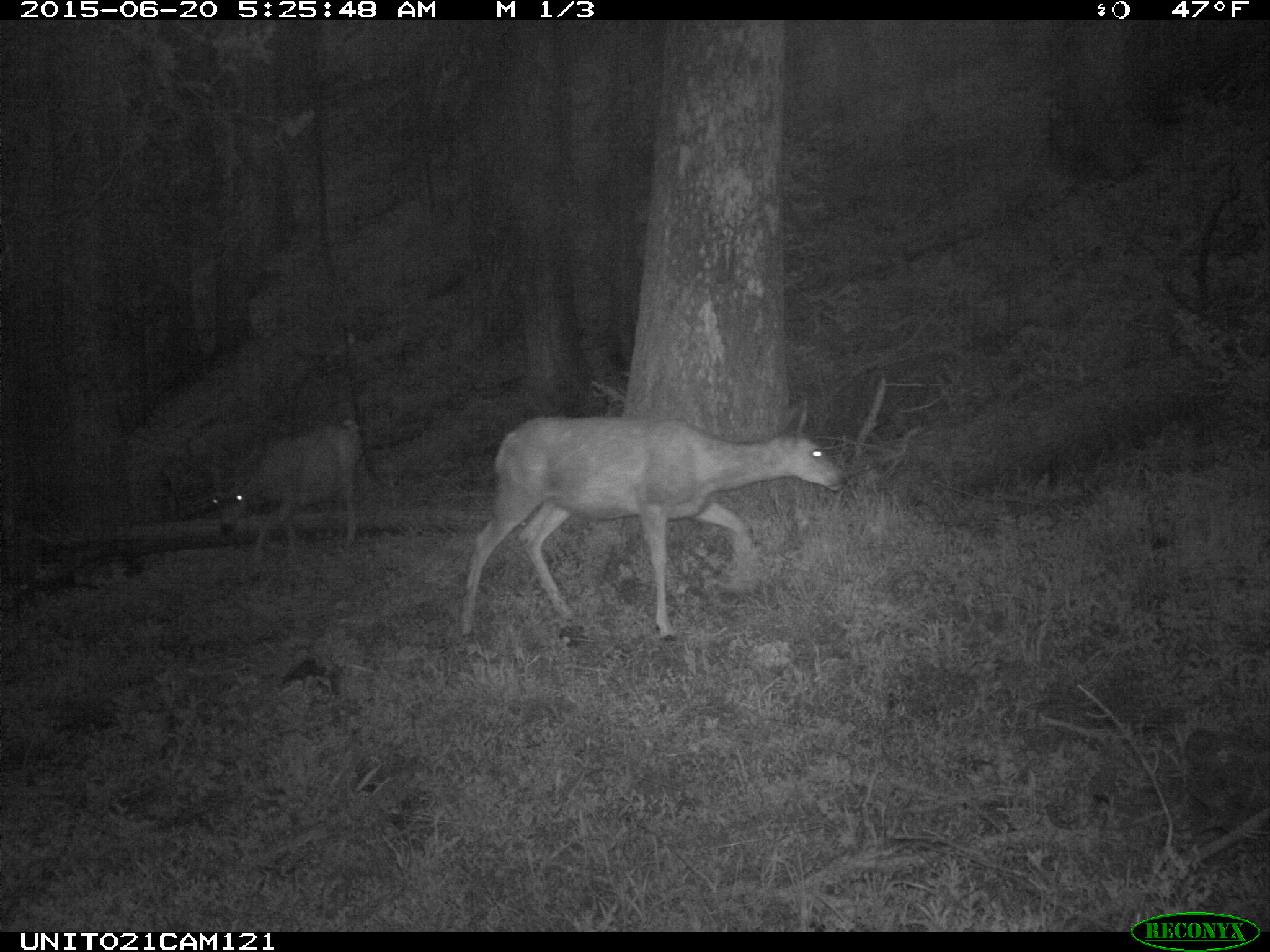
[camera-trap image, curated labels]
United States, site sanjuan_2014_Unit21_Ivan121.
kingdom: Animalia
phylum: Chordata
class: Mammalia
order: Artiodactyla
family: Cervidae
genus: Odocoileus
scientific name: Odocoileus hemionus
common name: mule deer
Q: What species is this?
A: Odocoileus hemionus (mule deer).